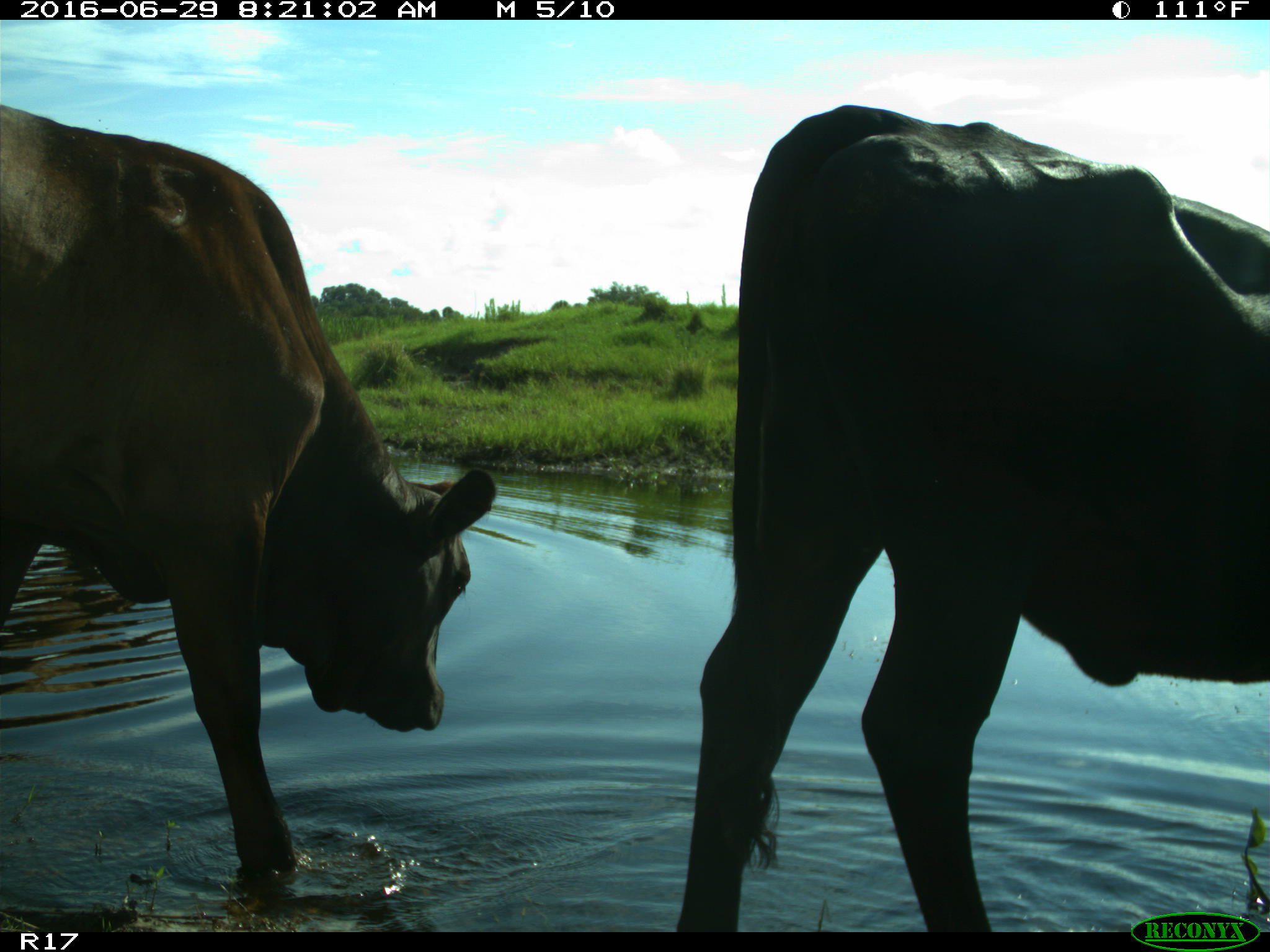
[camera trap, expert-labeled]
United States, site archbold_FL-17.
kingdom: Animalia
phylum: Chordata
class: Mammalia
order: Artiodactyla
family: Bovidae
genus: Bos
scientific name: Bos taurus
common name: domestic cow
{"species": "Bos taurus (domestic cow)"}